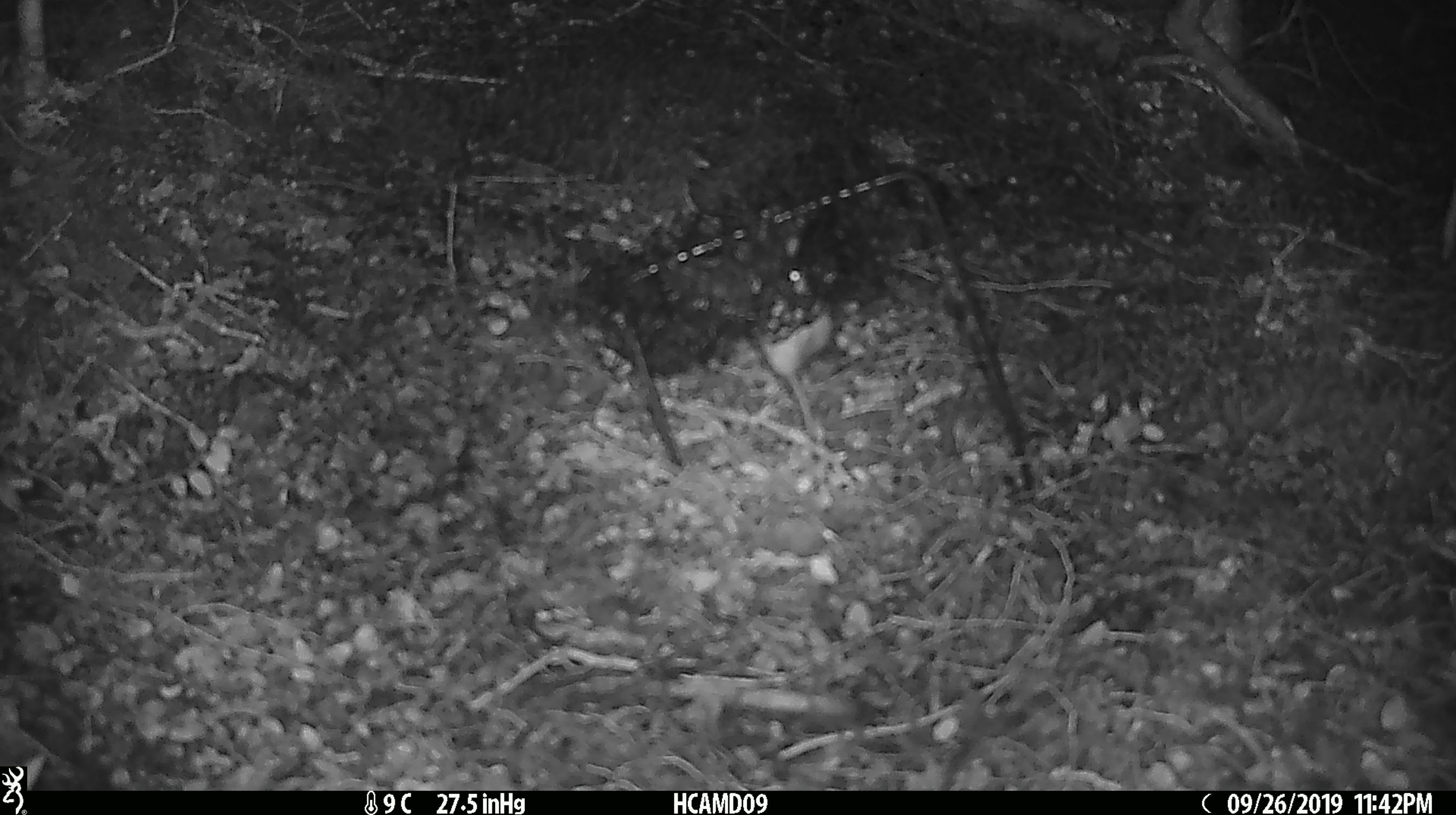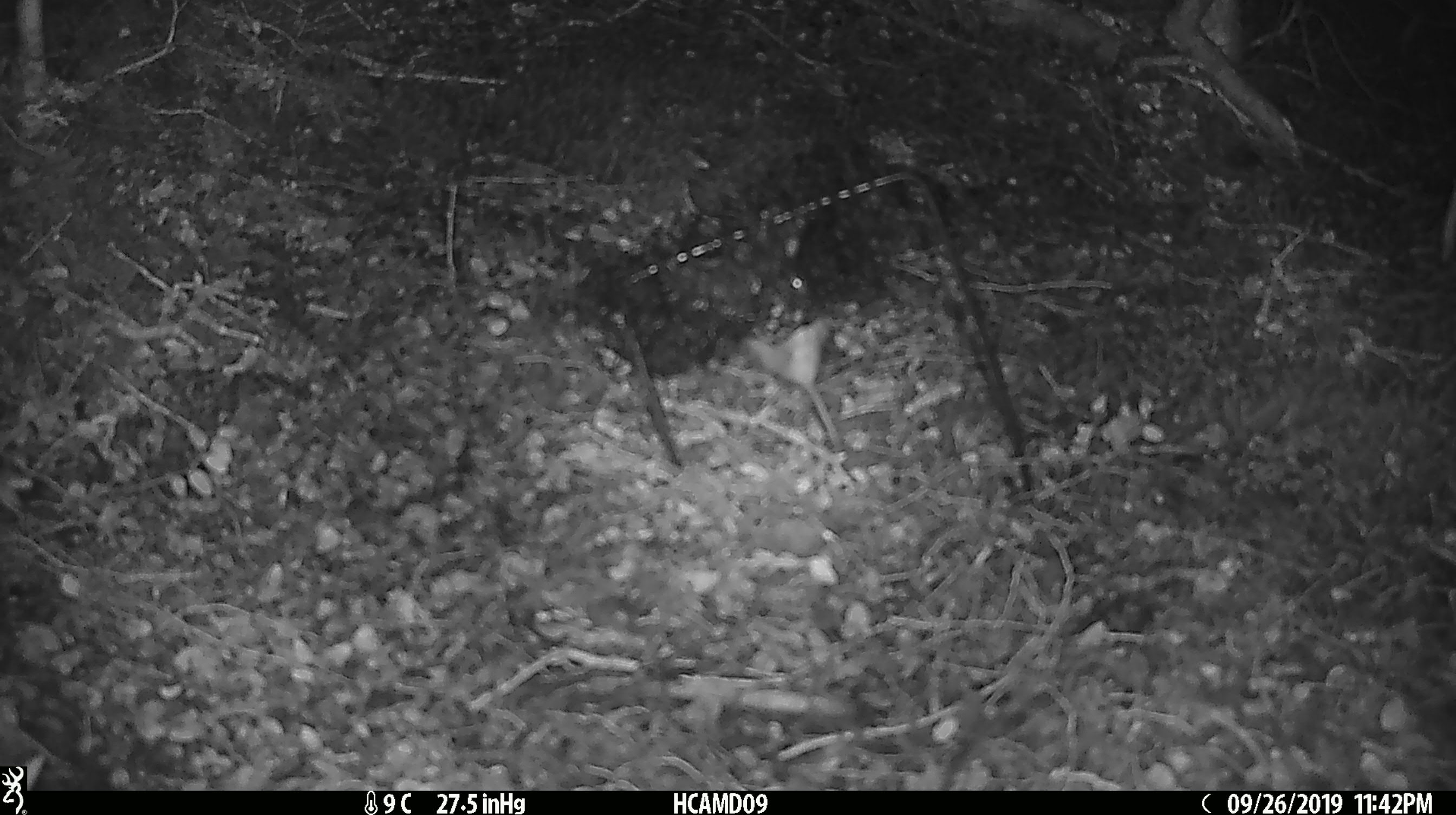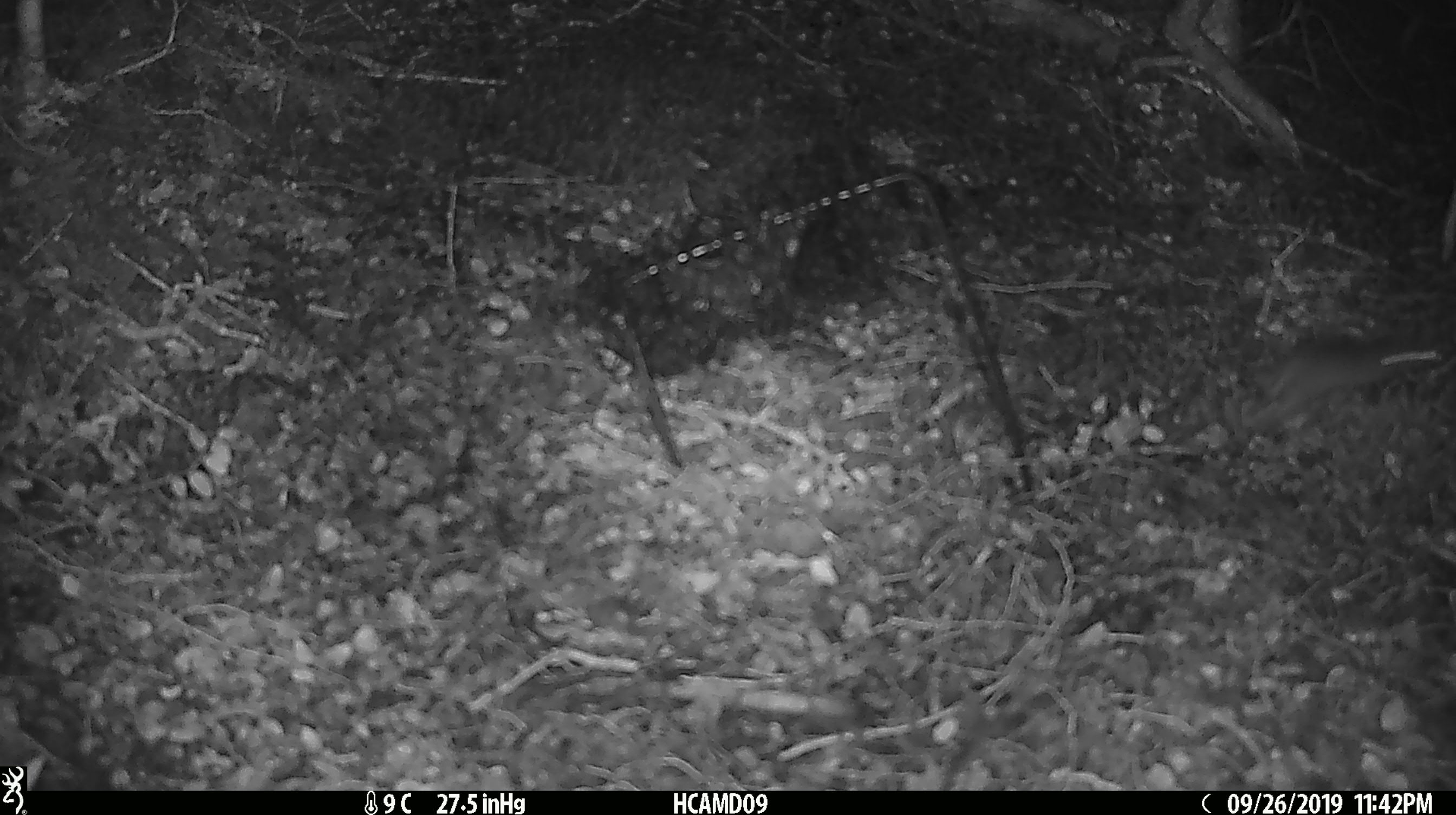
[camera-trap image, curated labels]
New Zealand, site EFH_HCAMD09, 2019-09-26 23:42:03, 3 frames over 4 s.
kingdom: Animalia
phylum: Chordata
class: Mammalia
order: Rodentia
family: Muridae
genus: Mus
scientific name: Mus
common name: mouse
Mouse (Mus).